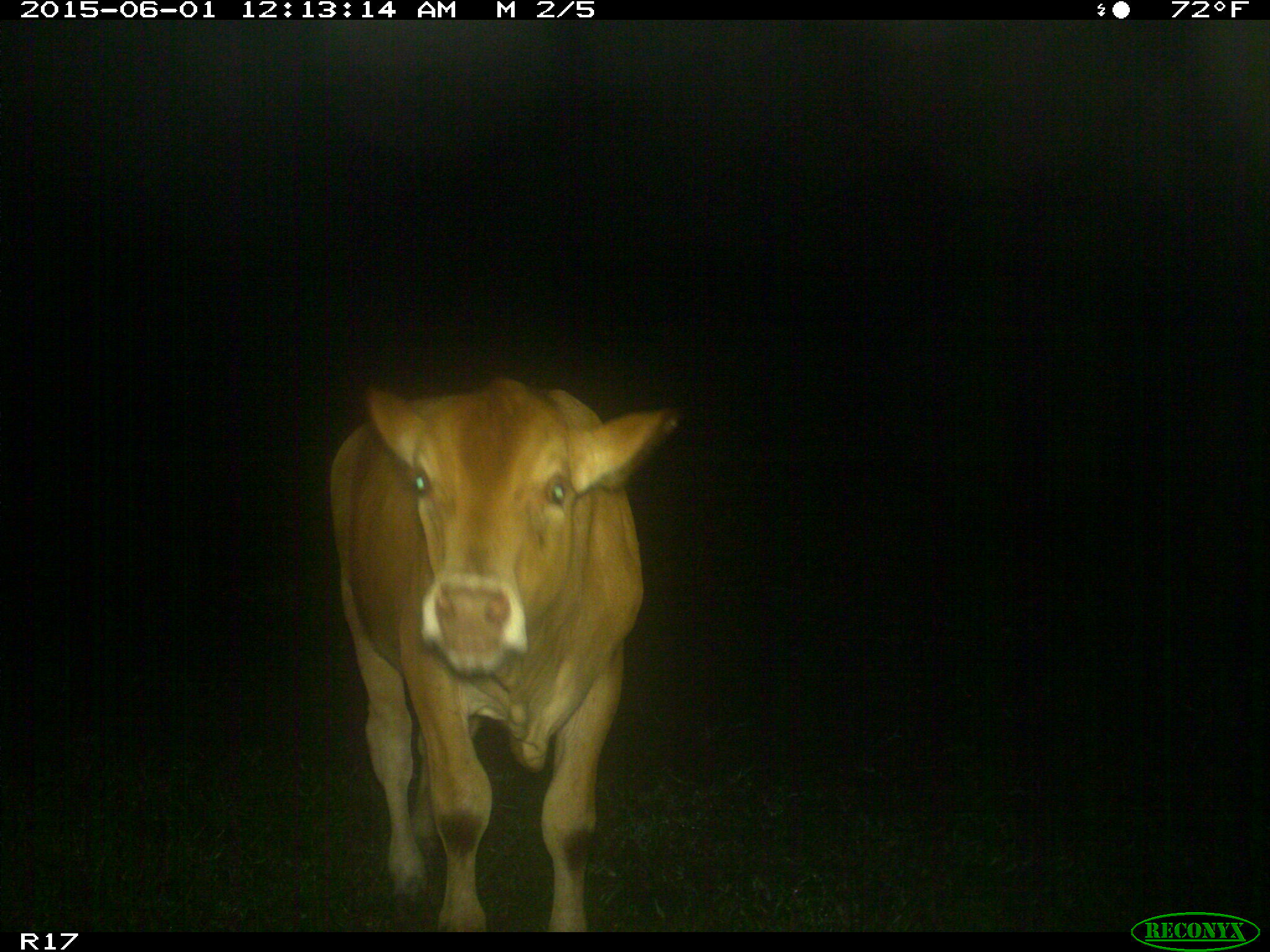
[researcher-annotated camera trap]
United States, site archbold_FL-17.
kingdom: Animalia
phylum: Chordata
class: Mammalia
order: Artiodactyla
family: Bovidae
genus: Bos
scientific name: Bos taurus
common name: domestic cow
Bos taurus (domestic cow).